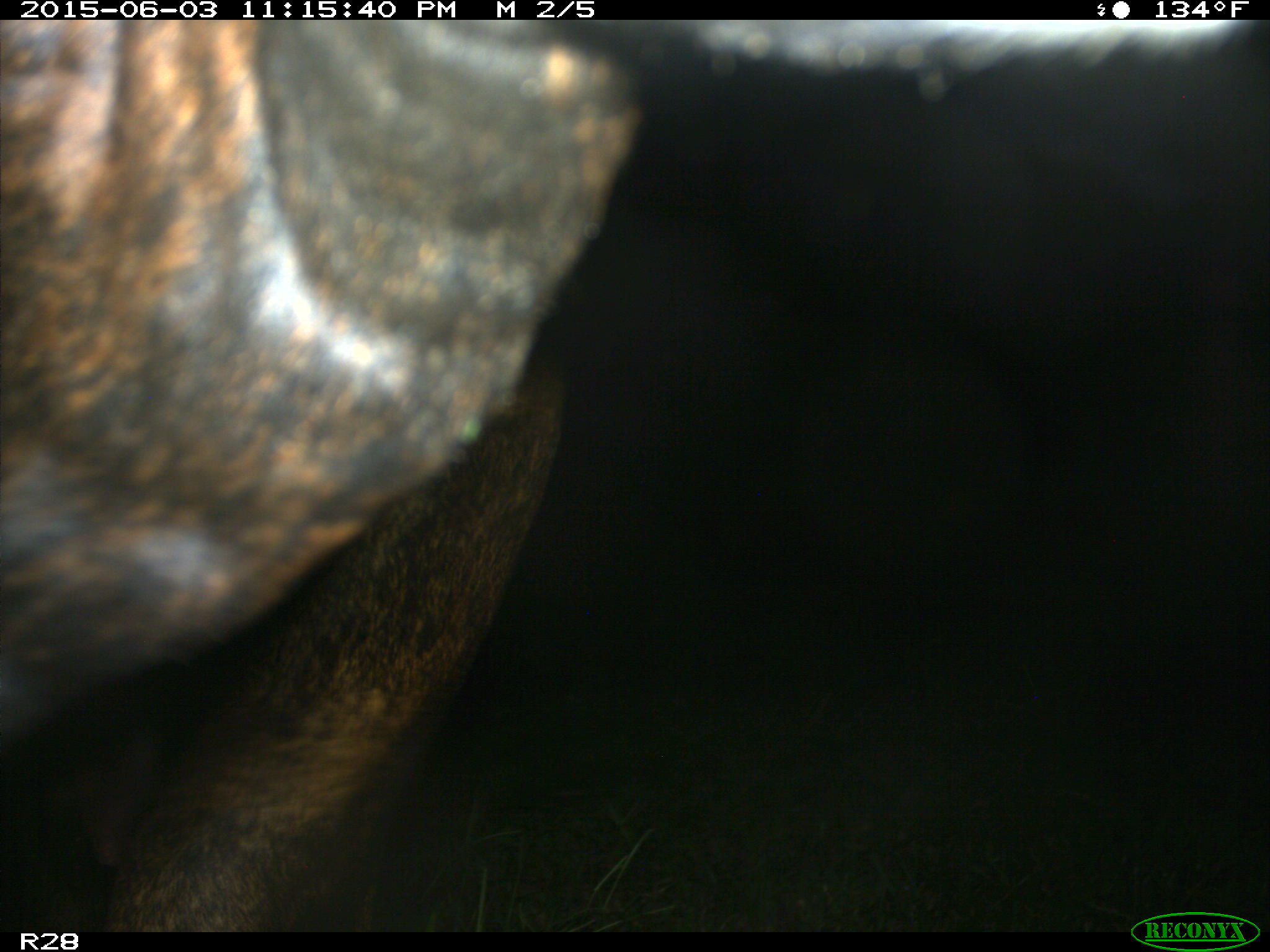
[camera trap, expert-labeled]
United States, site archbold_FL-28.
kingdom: Animalia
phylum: Chordata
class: Mammalia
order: Artiodactyla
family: Bovidae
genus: Bos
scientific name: Bos taurus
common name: domestic cow